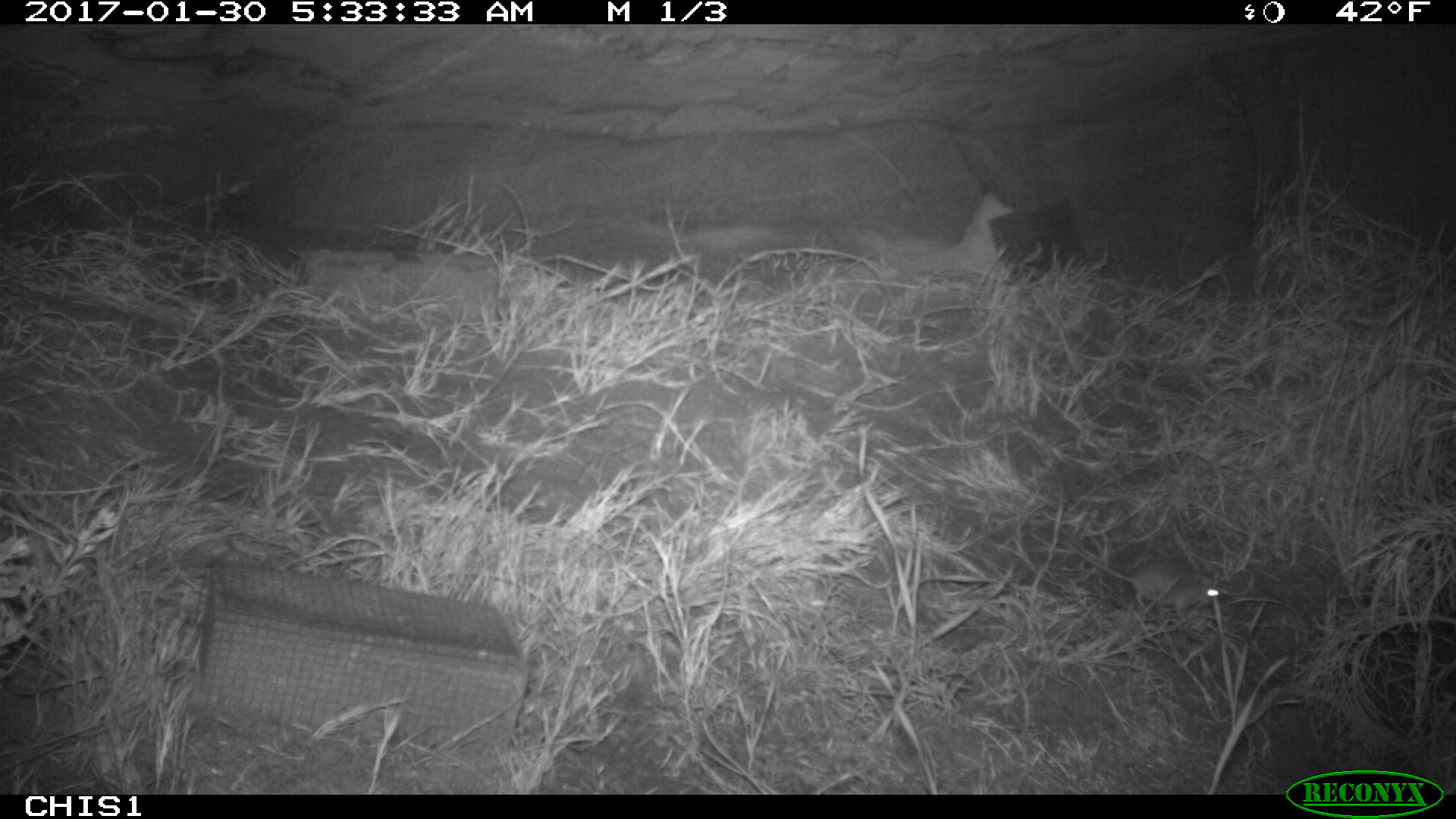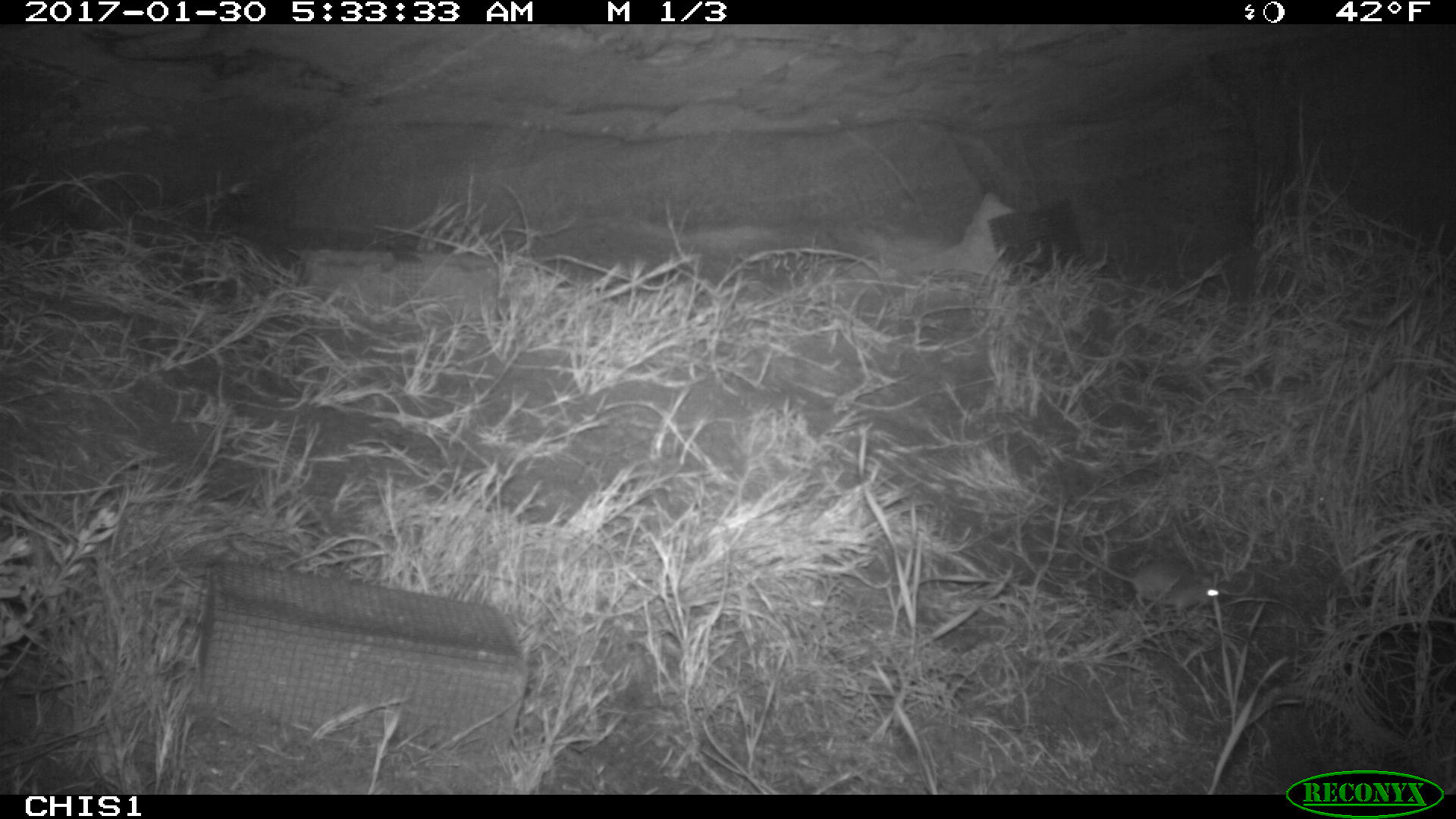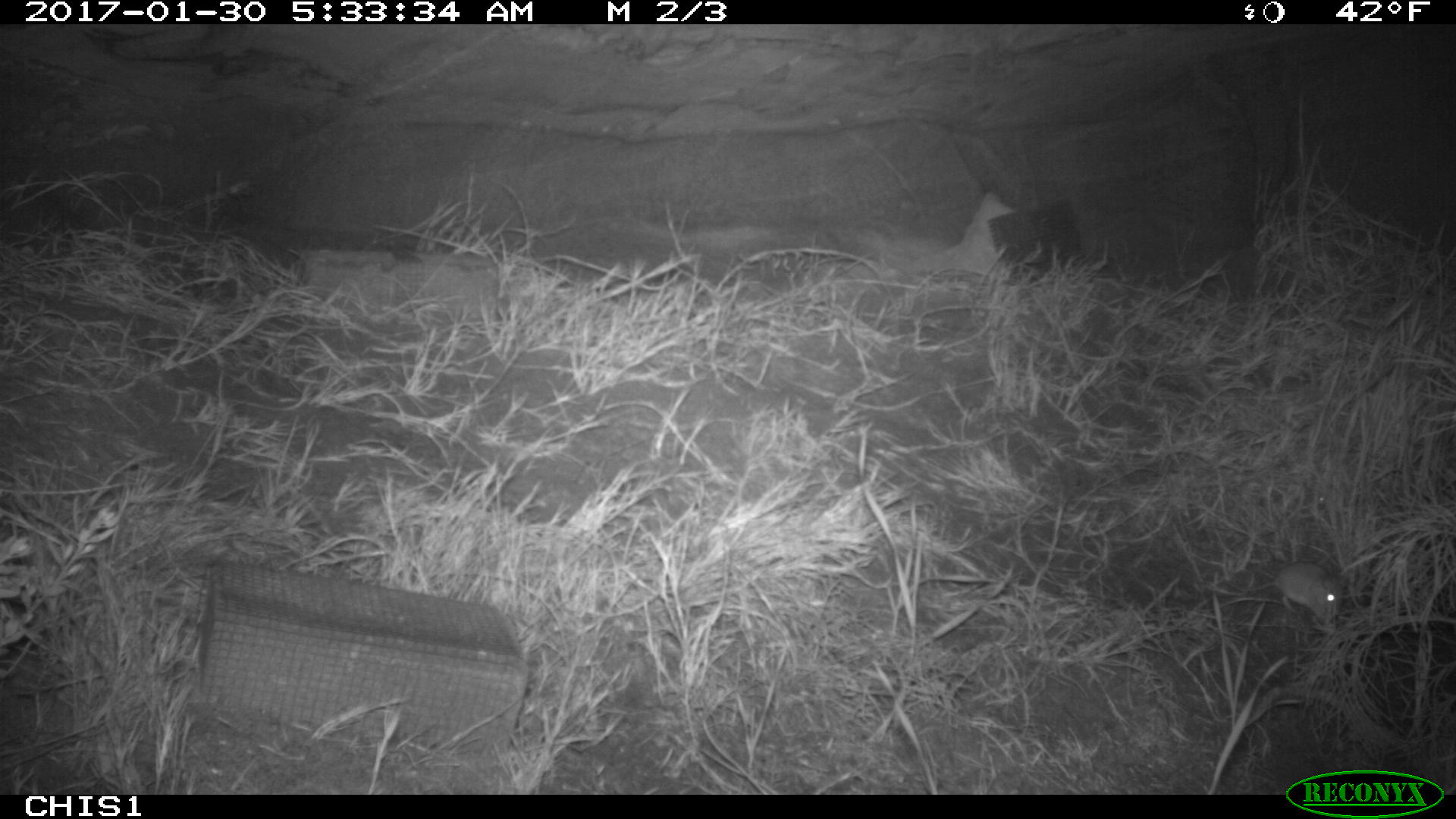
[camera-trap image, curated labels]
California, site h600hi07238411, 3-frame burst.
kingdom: Animalia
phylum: Chordata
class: Mammalia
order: Rodentia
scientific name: Rodentia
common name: rodent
Rodent (Rodentia).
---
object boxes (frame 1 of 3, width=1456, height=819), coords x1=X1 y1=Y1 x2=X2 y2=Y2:
rodent: x1=1065 y1=538 x2=1225 y2=618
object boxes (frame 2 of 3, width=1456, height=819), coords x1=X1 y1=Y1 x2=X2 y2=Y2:
rodent: x1=1071 y1=544 x2=1219 y2=620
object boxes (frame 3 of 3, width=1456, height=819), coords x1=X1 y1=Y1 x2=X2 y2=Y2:
rodent: x1=1225 y1=560 x2=1343 y2=625